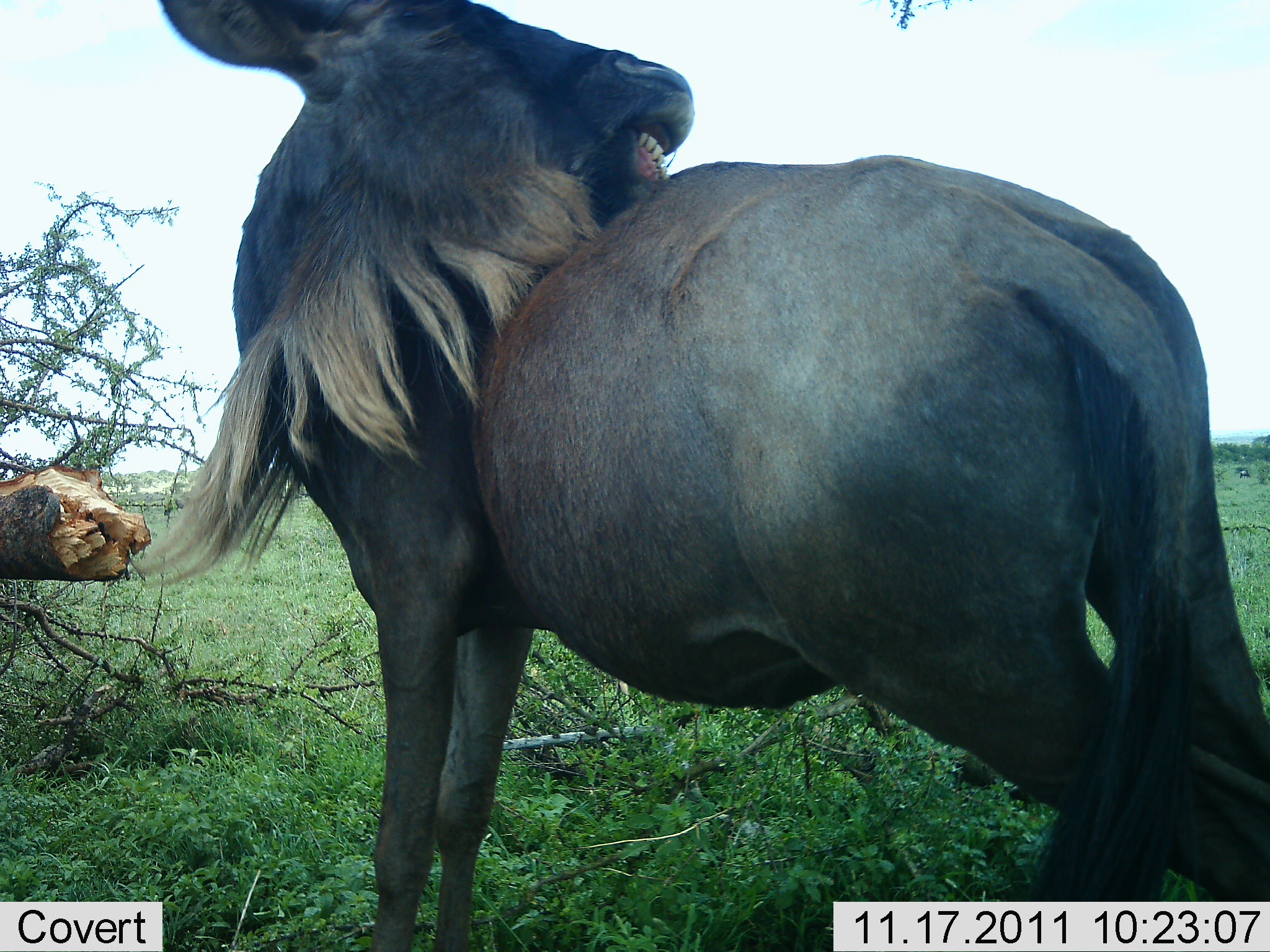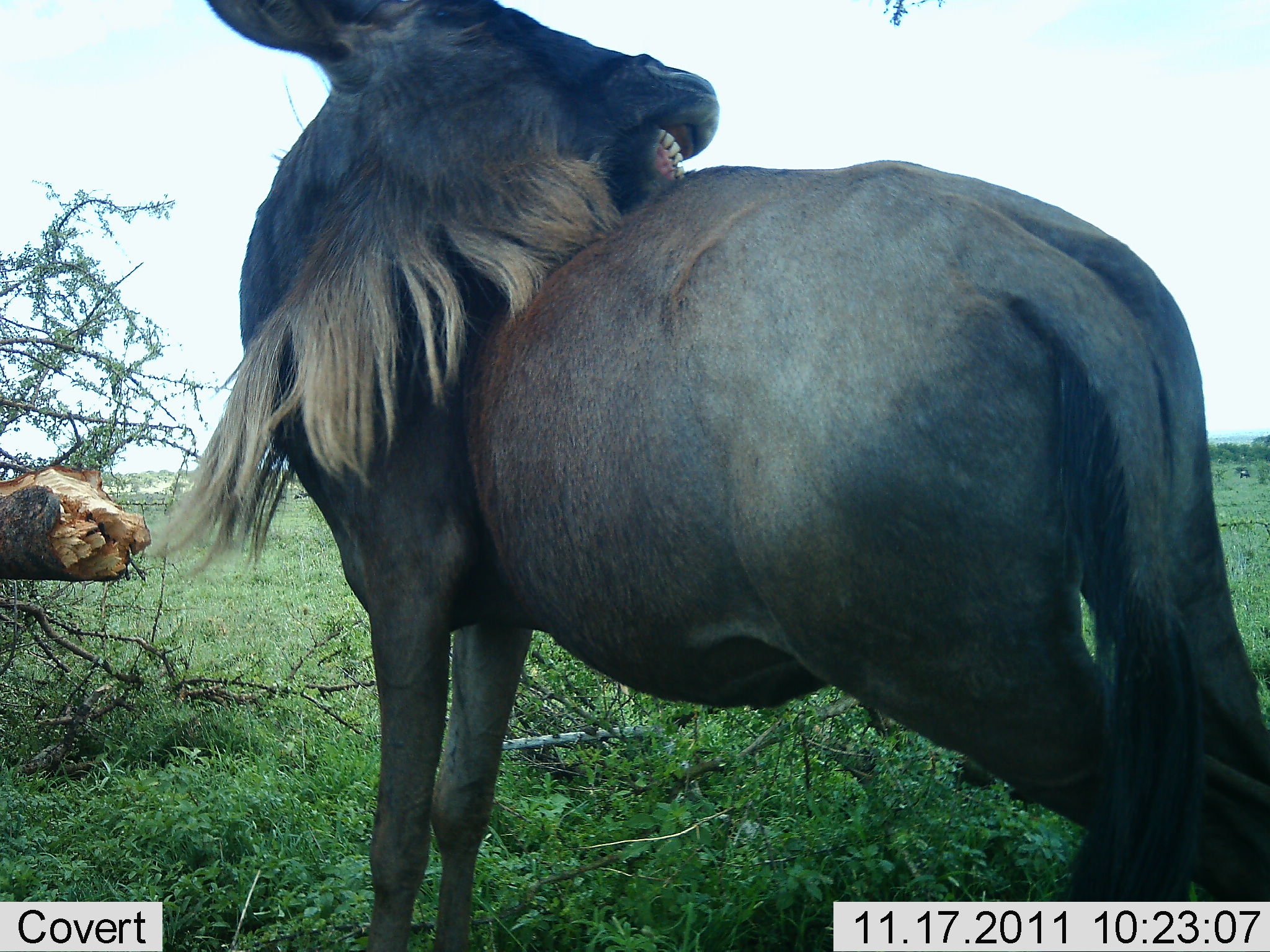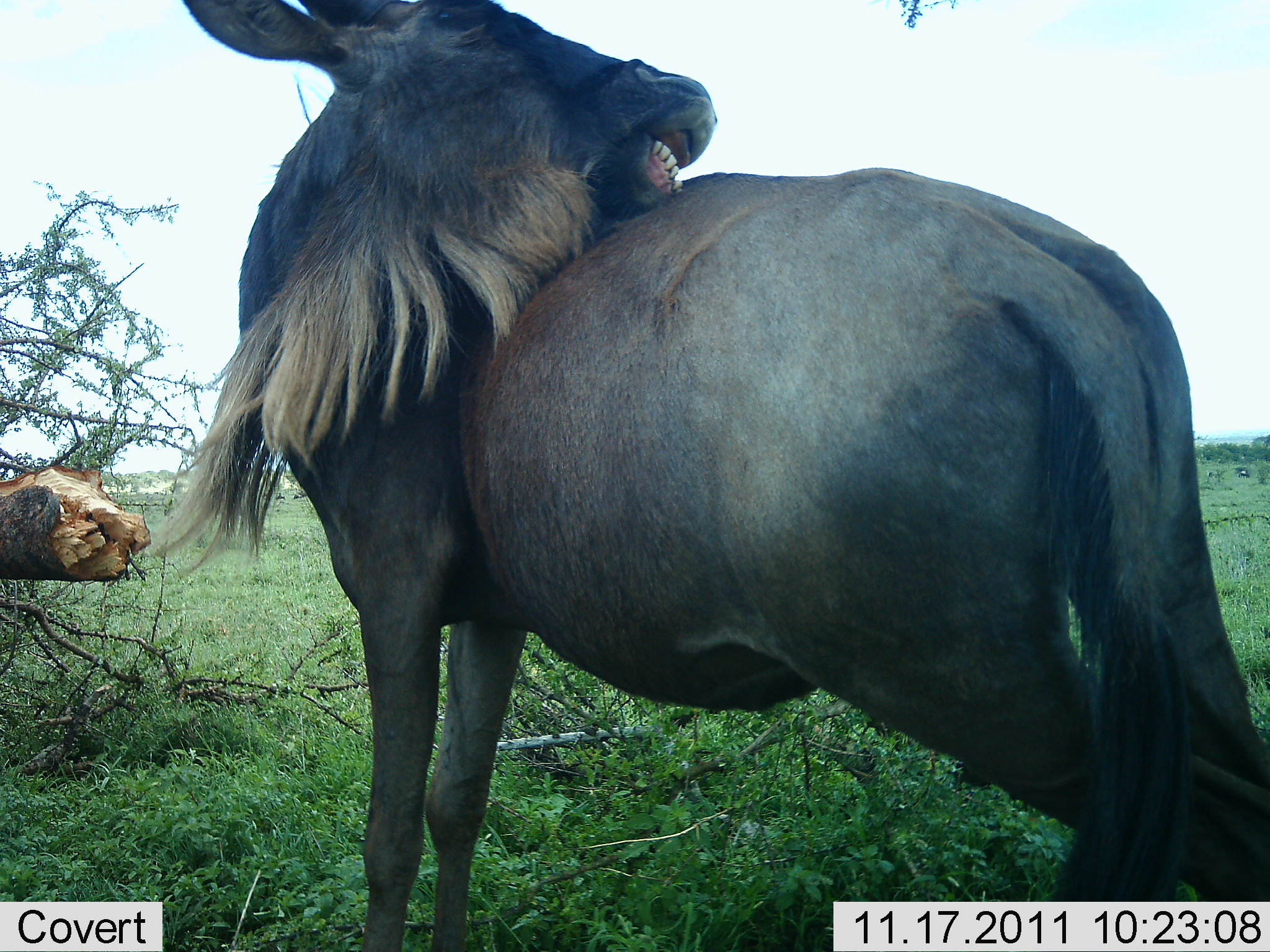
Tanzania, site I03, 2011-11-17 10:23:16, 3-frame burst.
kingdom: Animalia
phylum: Chordata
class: Mammalia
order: Artiodactyla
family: Bovidae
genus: Connochaetes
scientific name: Connochaetes taurinus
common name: blue wildebeest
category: wildebeest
Wildebeest (blue wildebeest) (Connochaetes taurinus), count 1. Behavior (volunteer vote fractions): standing 76%, resting 0%, moving 6%, interacting 24%. Young present (vote fraction): 0%. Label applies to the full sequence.